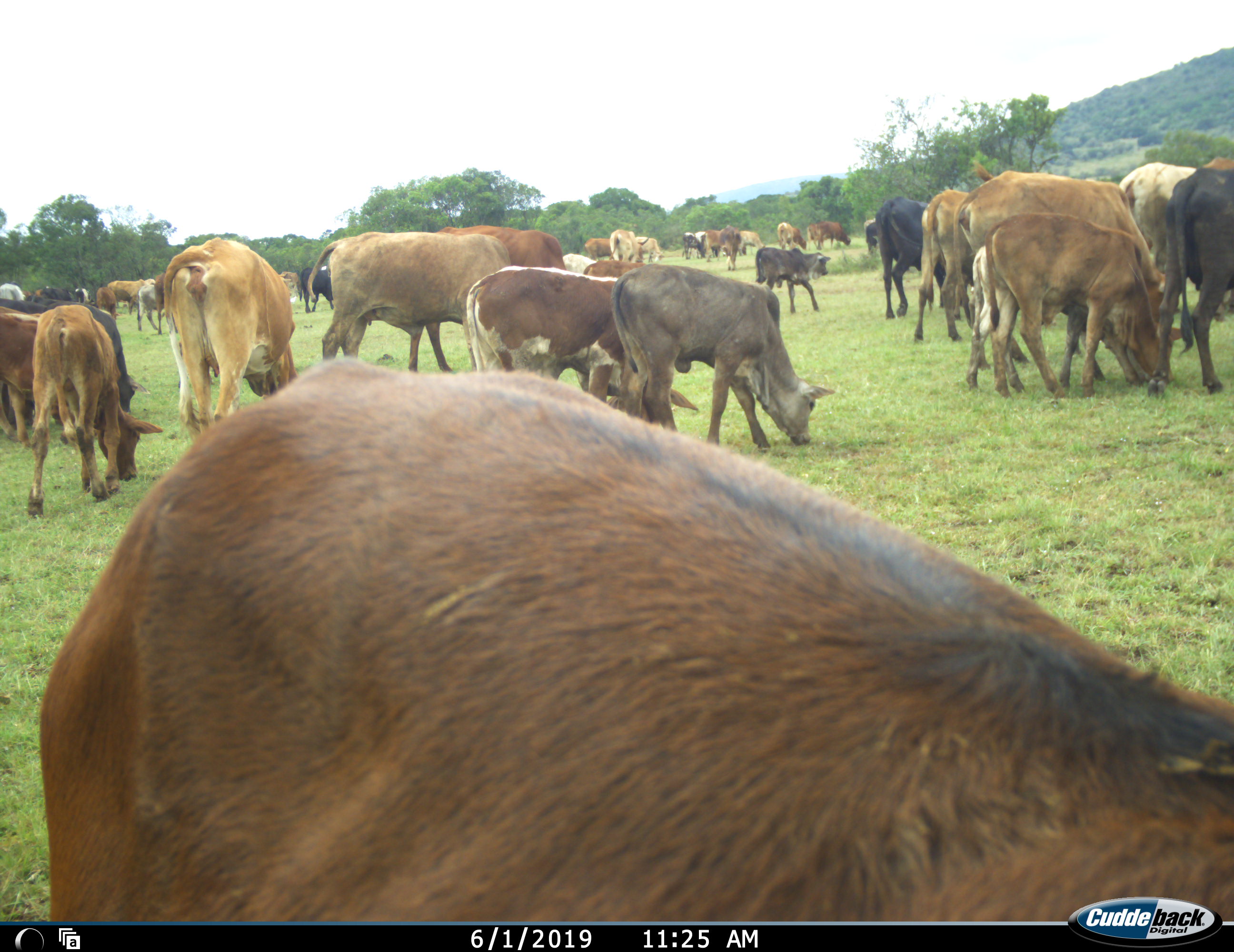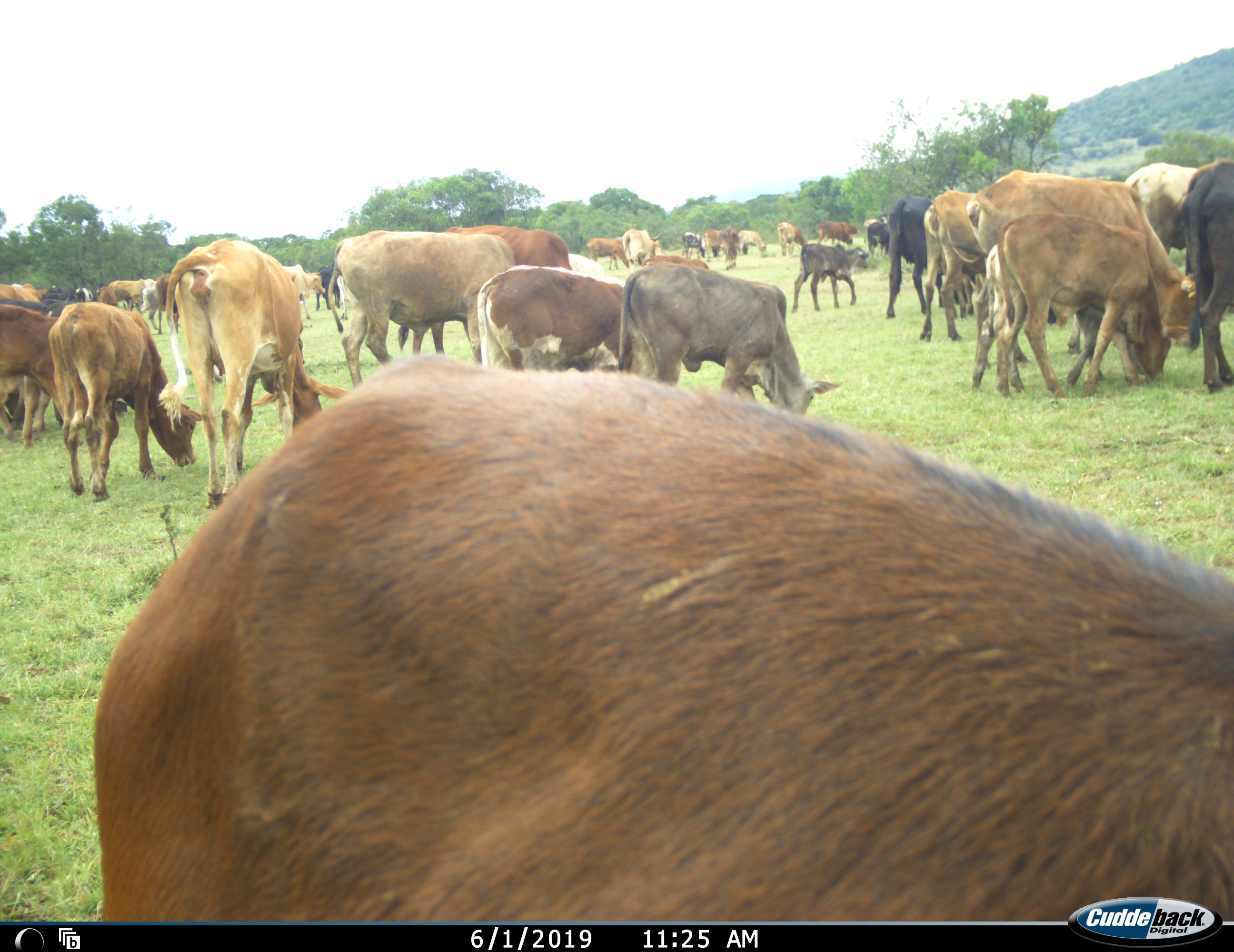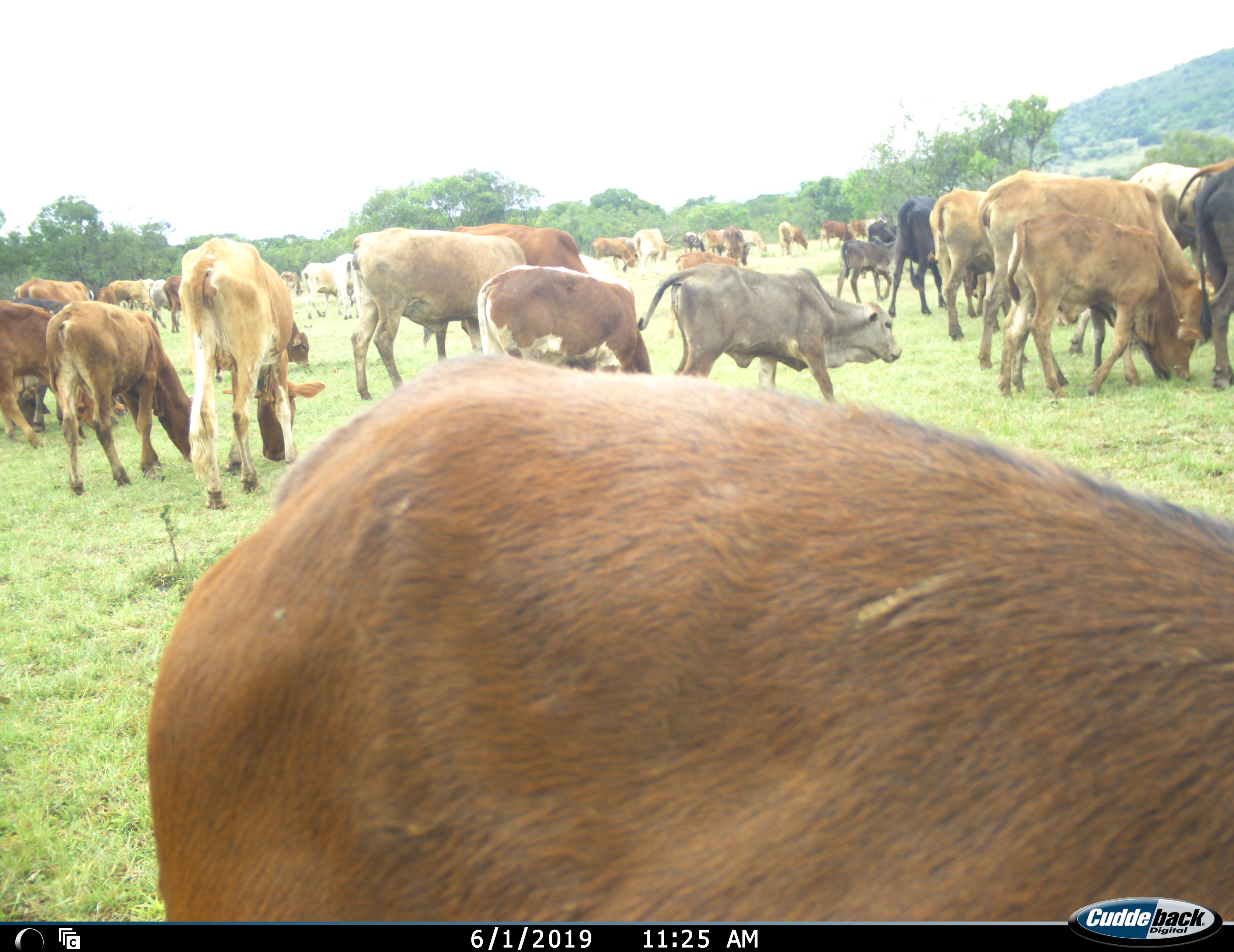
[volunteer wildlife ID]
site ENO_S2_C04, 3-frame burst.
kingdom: Animalia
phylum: Chordata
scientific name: Vertebrata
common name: domestic animal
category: domesticanimal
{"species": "domesticanimal (domestic animal) (Vertebrata)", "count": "11-50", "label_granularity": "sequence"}